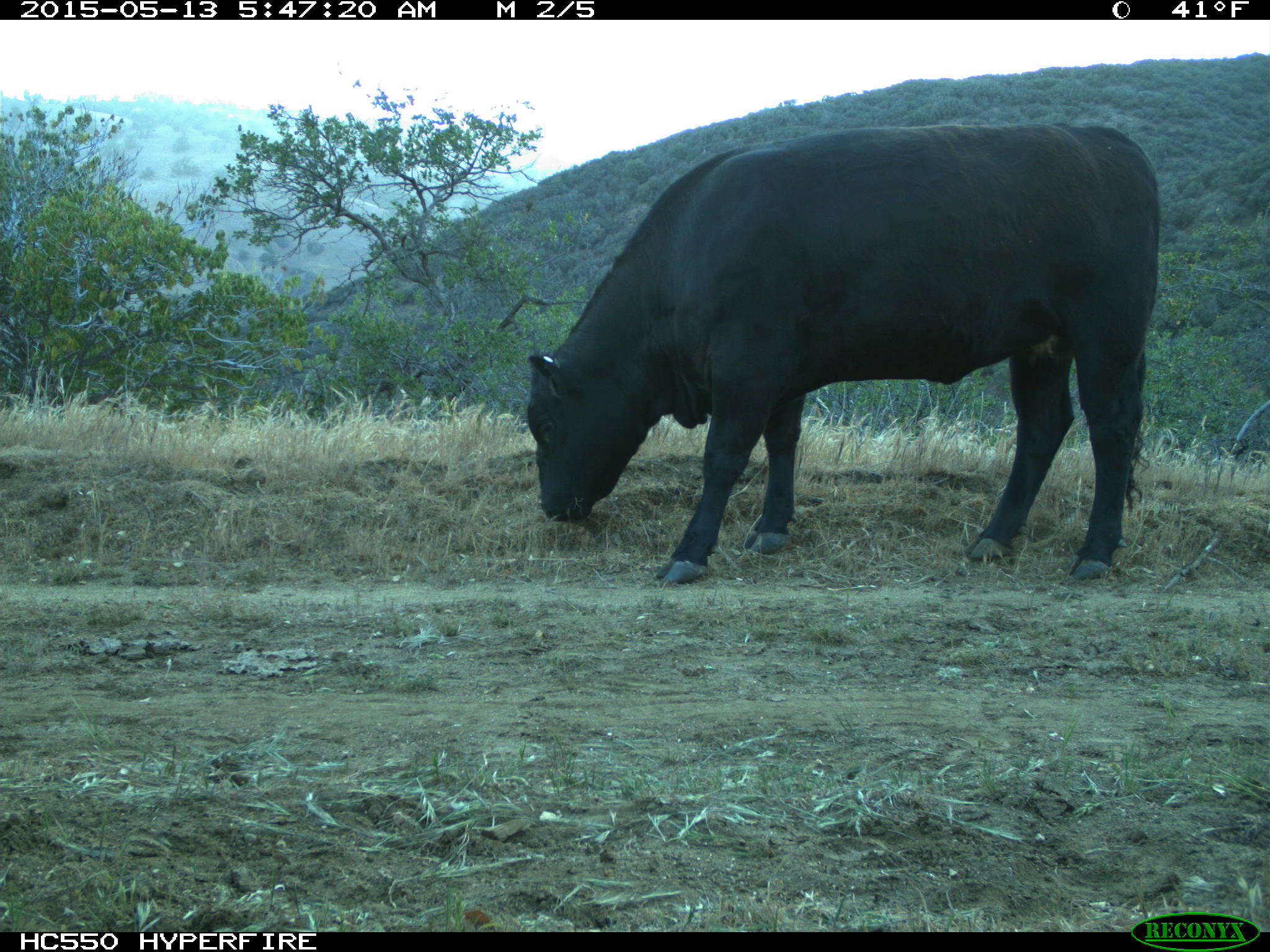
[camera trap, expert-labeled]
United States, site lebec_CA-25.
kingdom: Animalia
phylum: Chordata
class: Mammalia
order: Artiodactyla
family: Bovidae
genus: Bos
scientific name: Bos taurus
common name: domestic cow